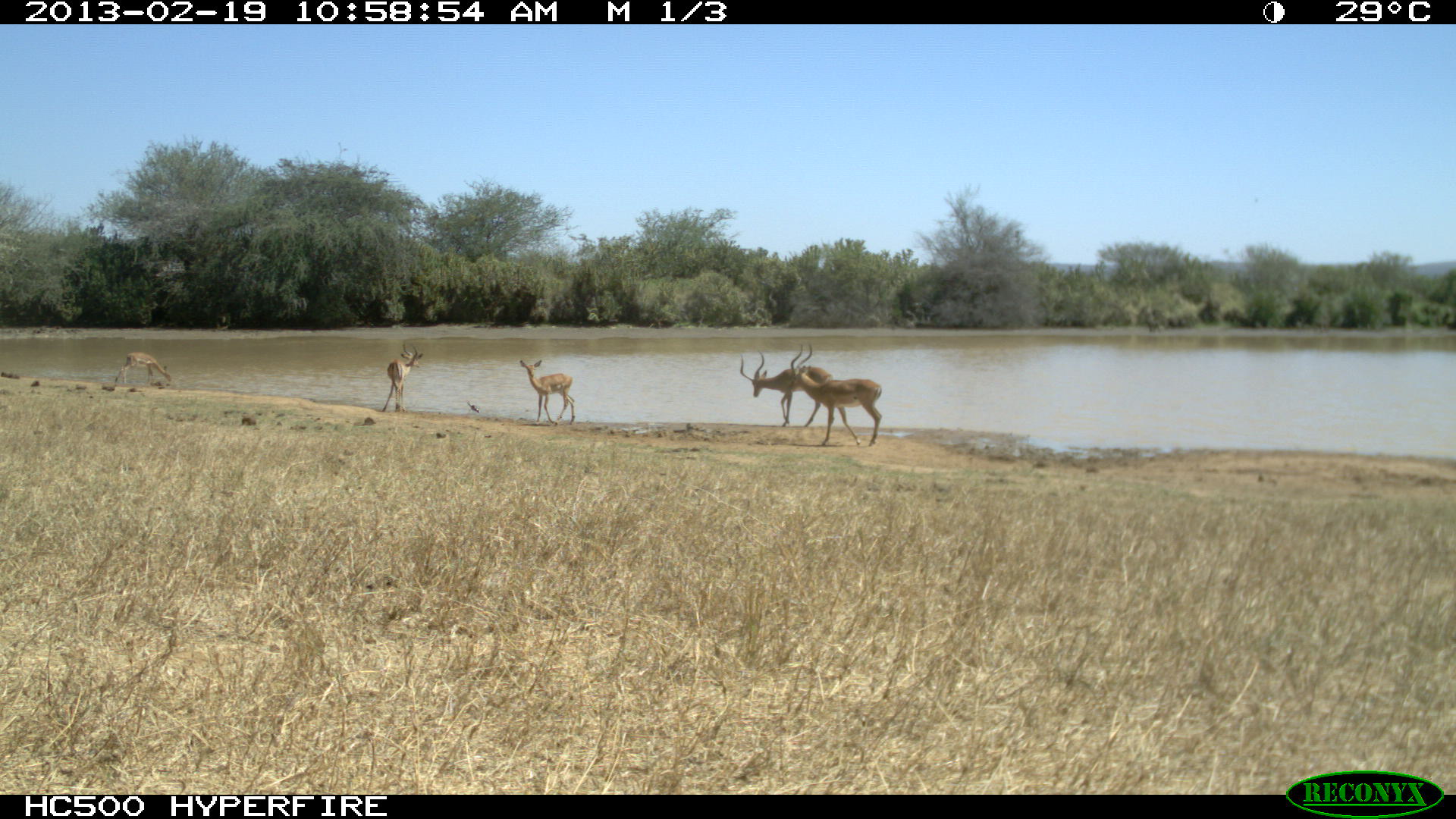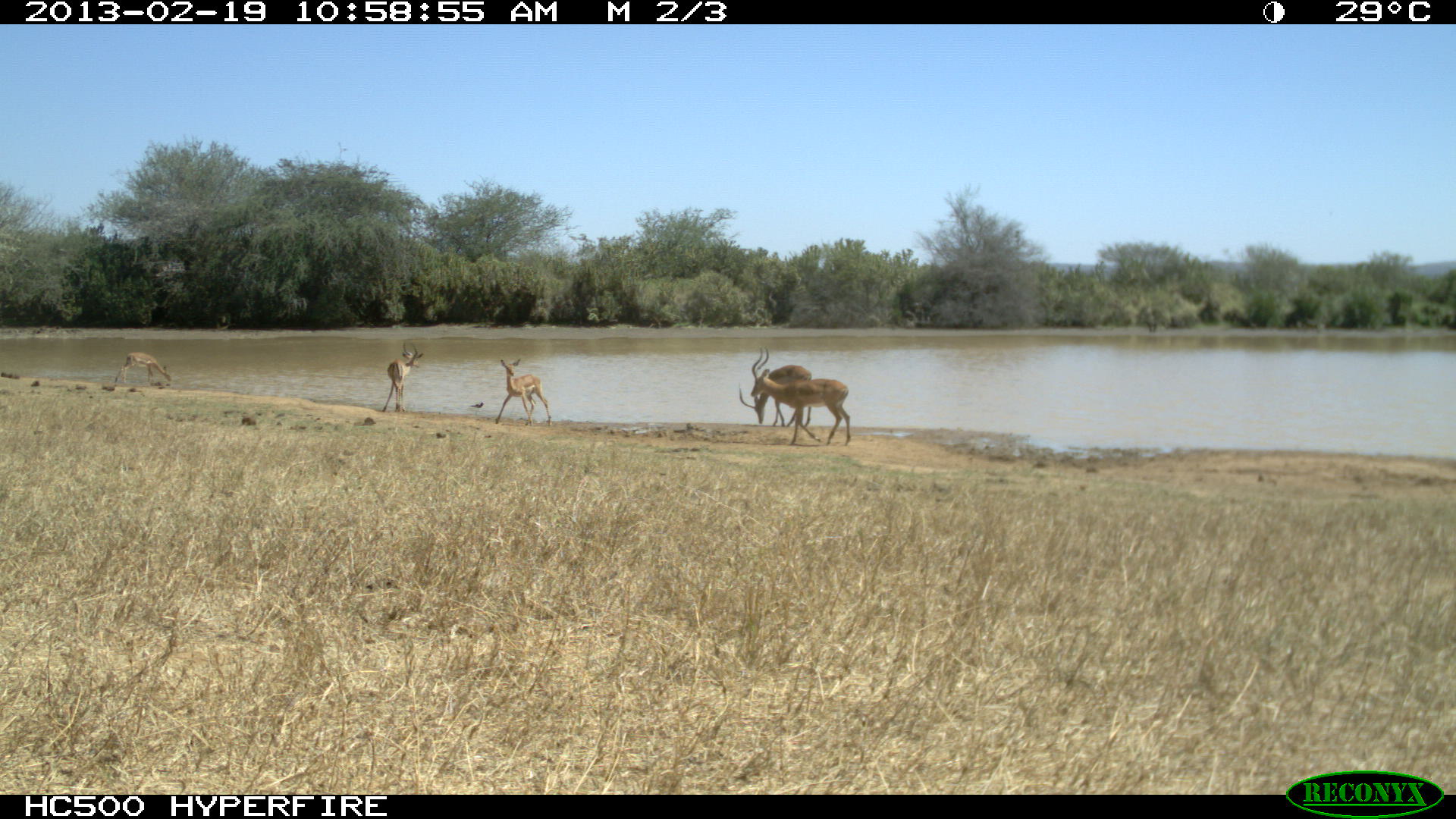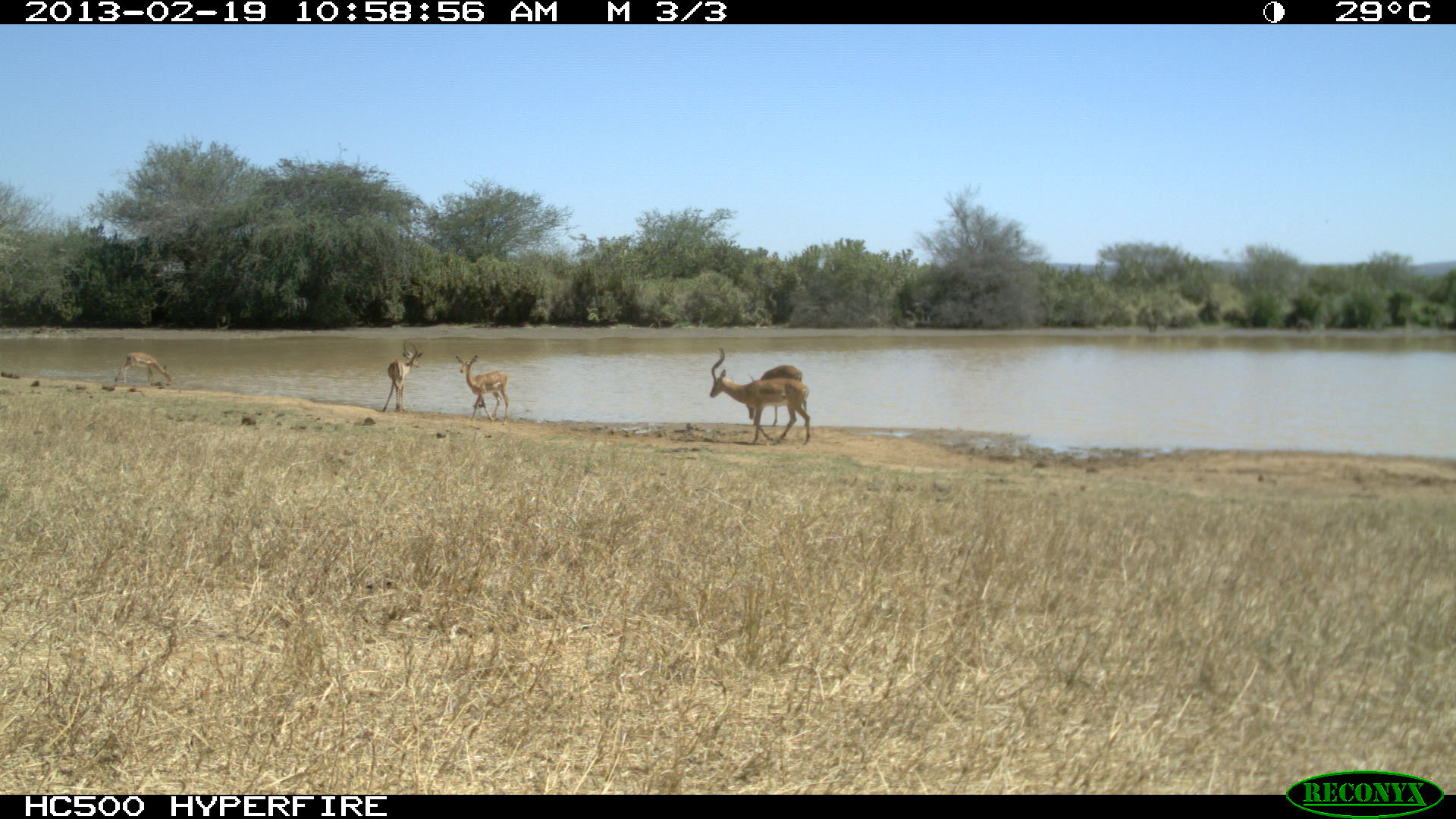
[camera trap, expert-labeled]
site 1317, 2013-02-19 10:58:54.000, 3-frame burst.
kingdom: Animalia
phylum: Chordata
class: Mammalia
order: Artiodactyla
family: Bovidae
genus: Aepyceros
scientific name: Aepyceros melampus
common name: impala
Aepyceros melampus (impala), count 5.